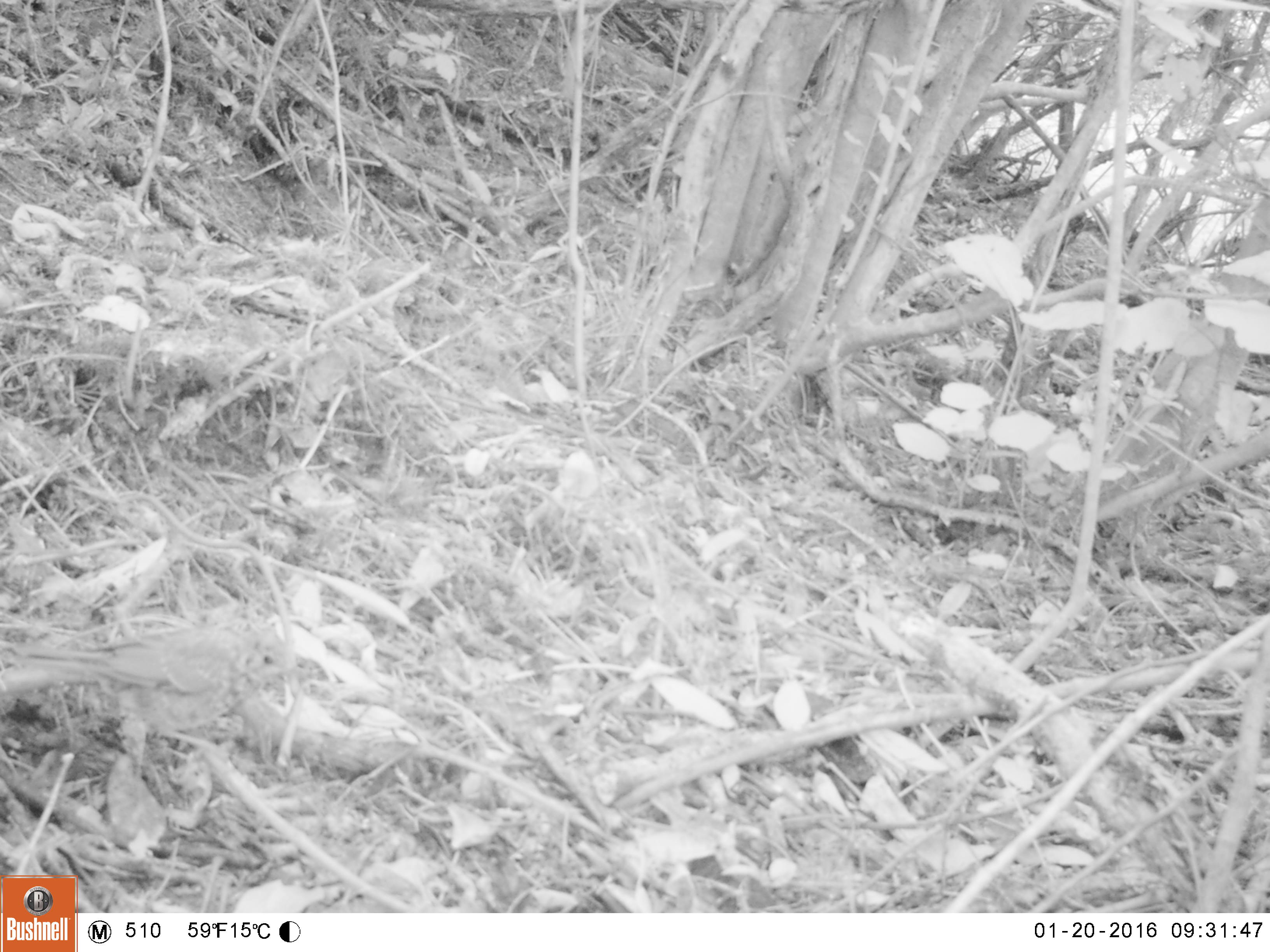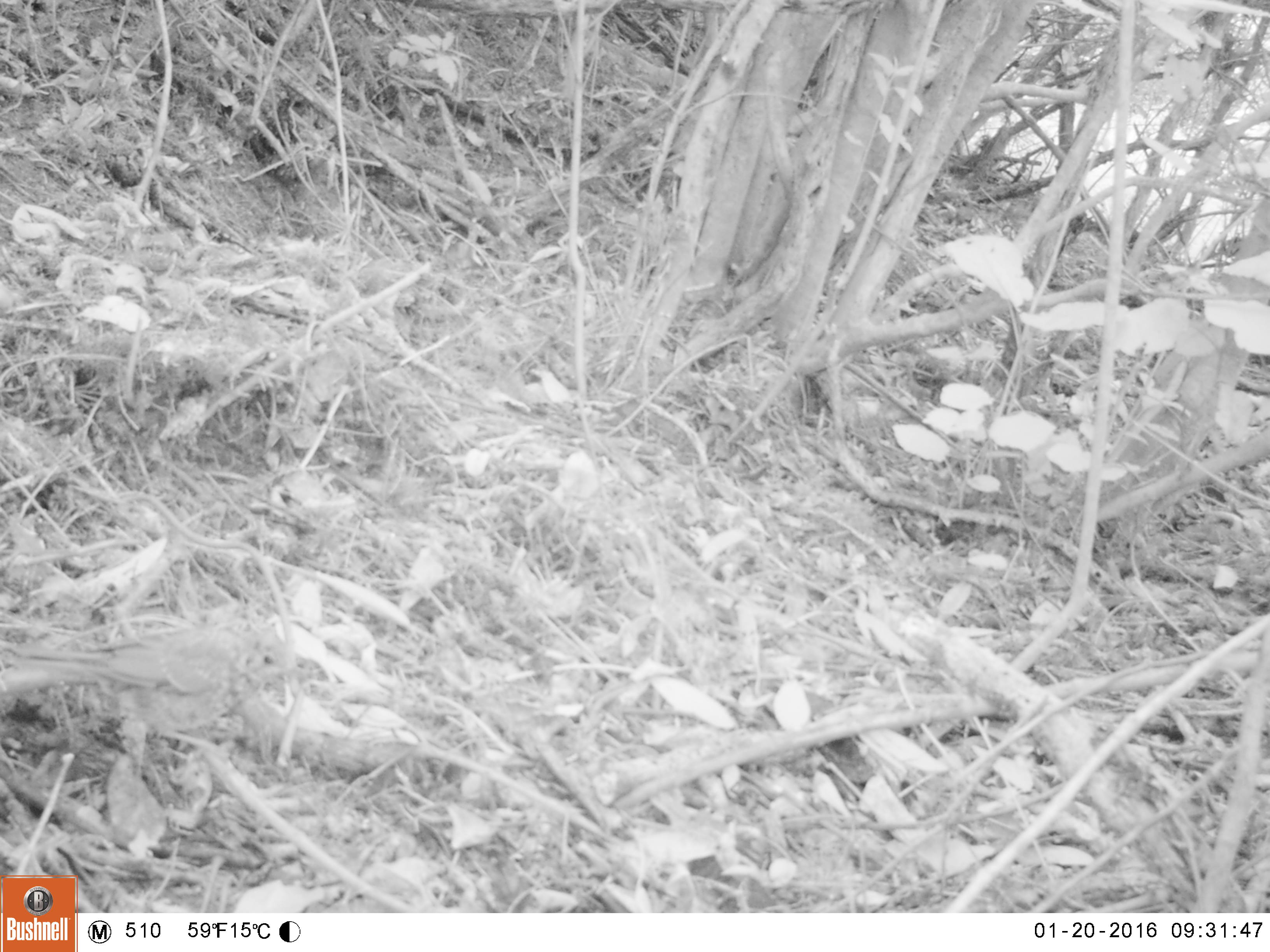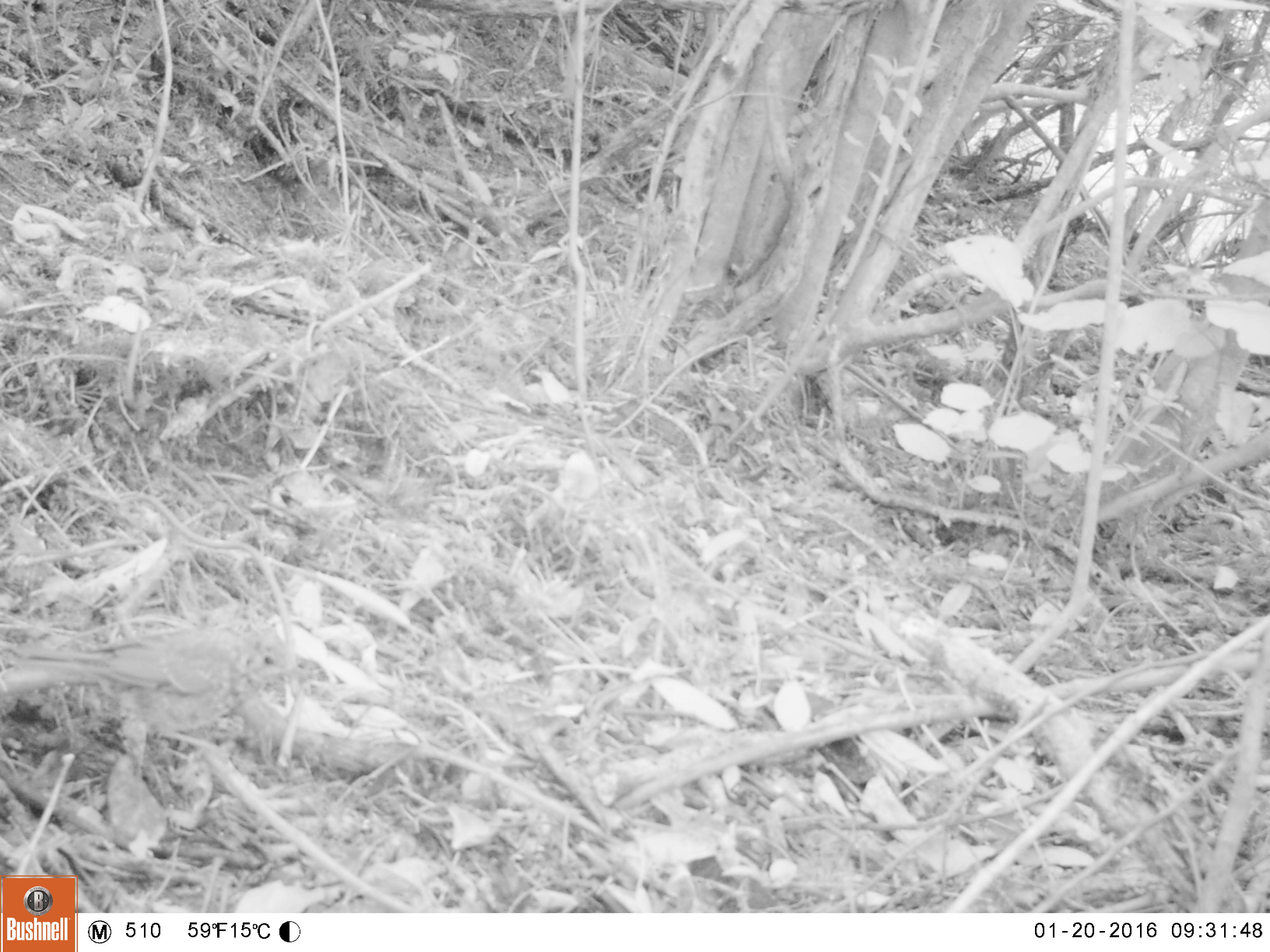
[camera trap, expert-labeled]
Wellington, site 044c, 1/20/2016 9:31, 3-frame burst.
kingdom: Animalia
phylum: Chordata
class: Aves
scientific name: Aves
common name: bird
Bird (Aves).